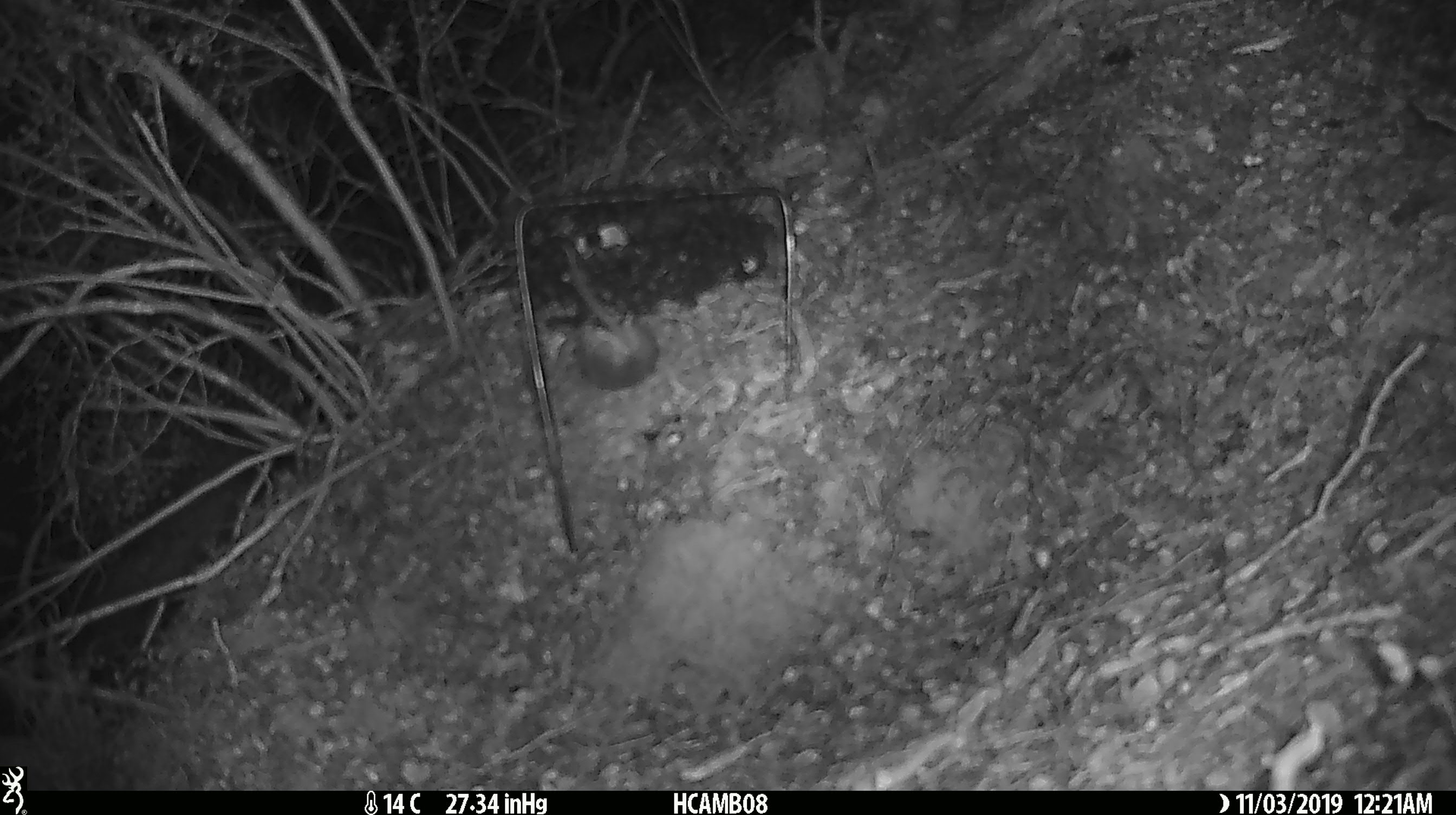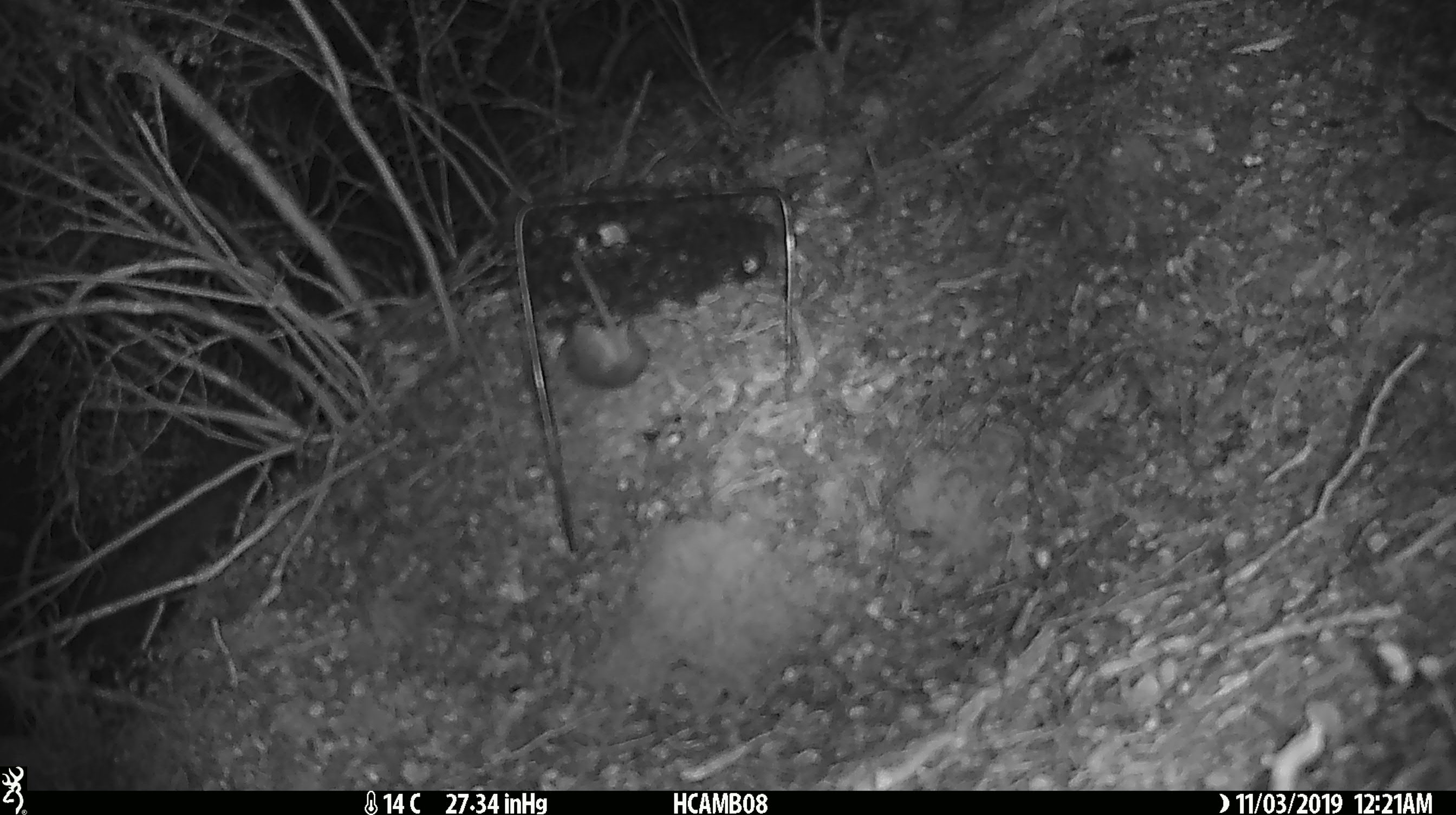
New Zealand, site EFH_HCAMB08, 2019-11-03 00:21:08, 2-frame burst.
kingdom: Animalia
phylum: Chordata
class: Mammalia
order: Rodentia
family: Muridae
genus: Mus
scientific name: Mus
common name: mouse